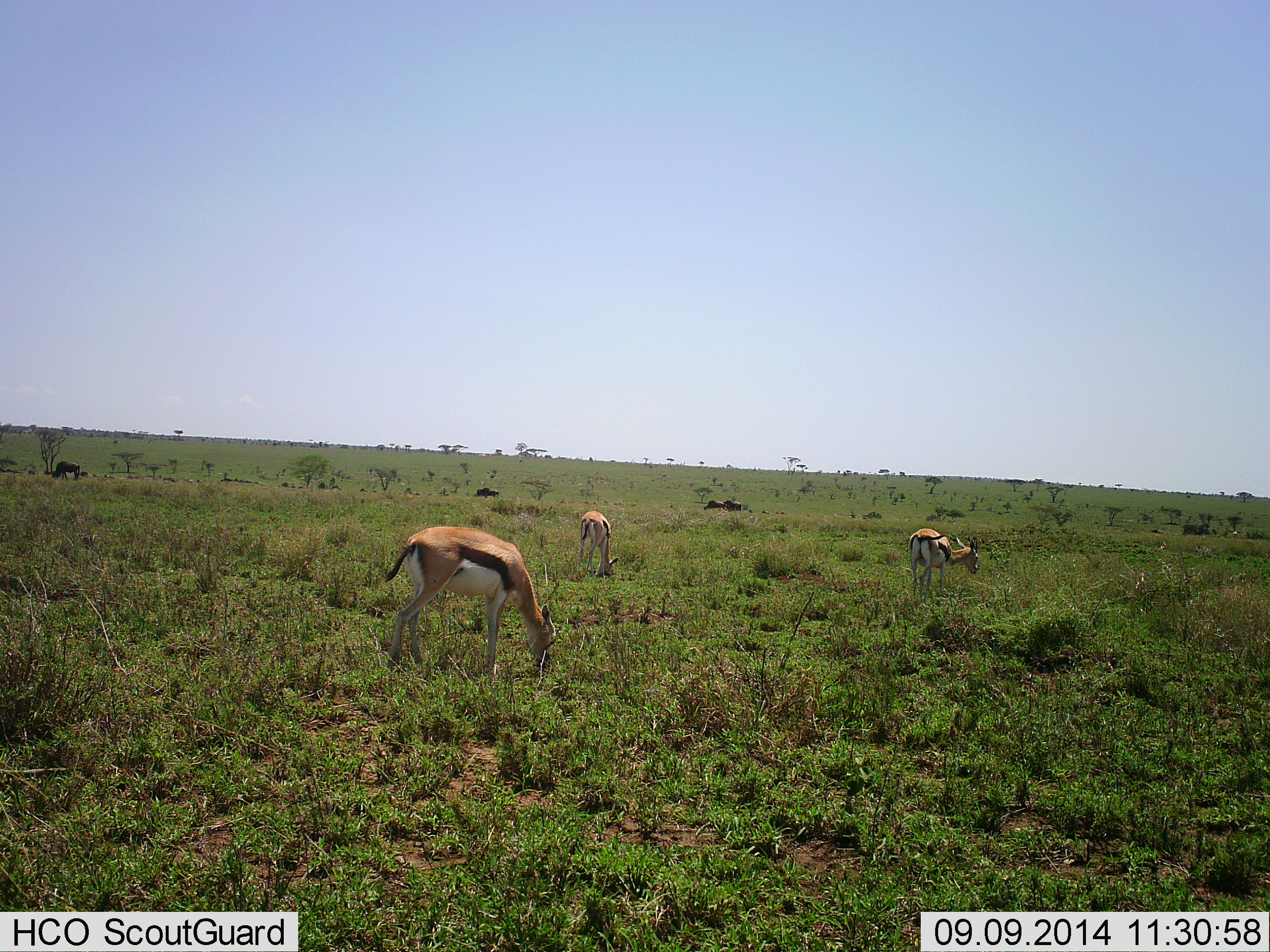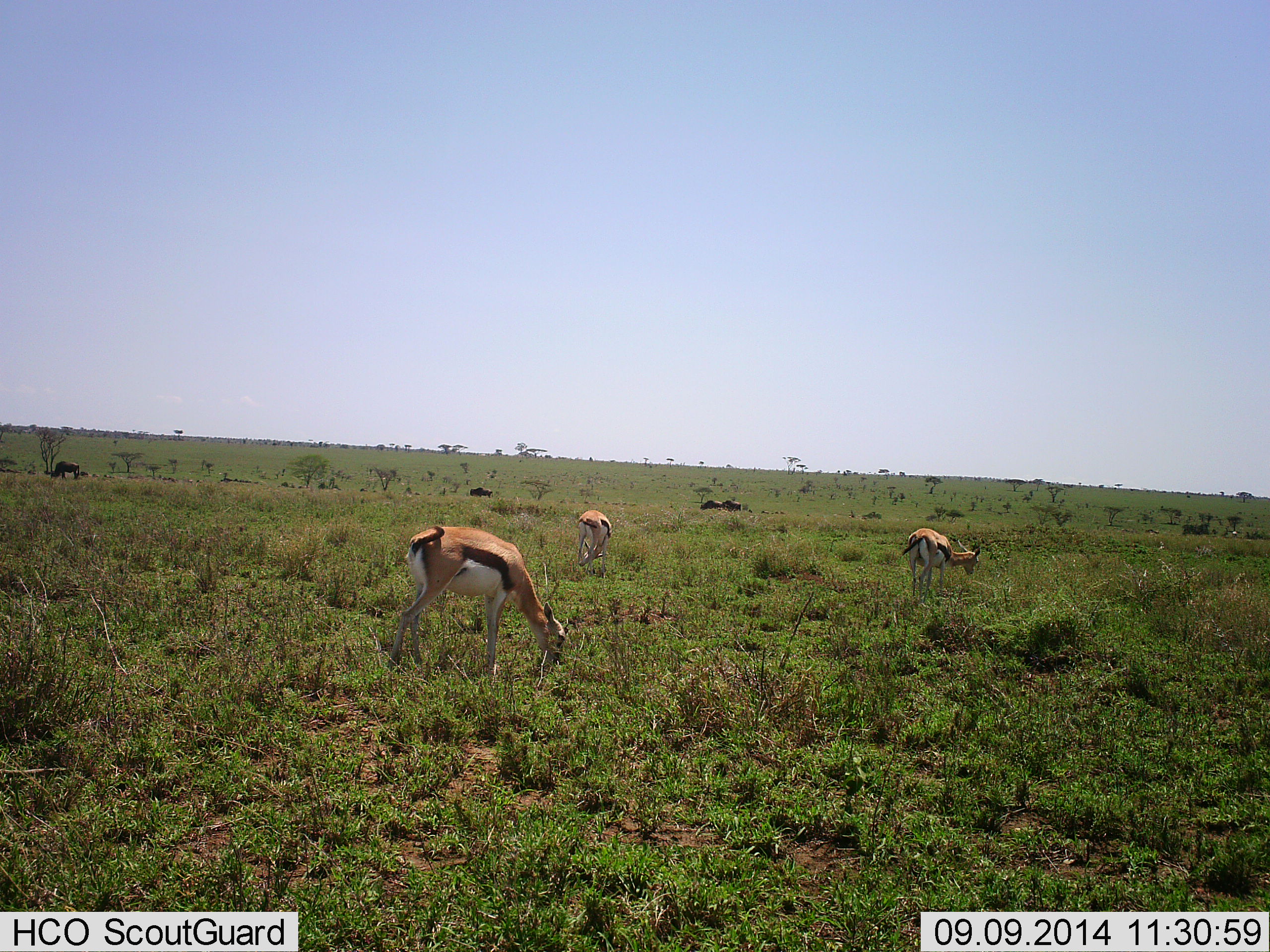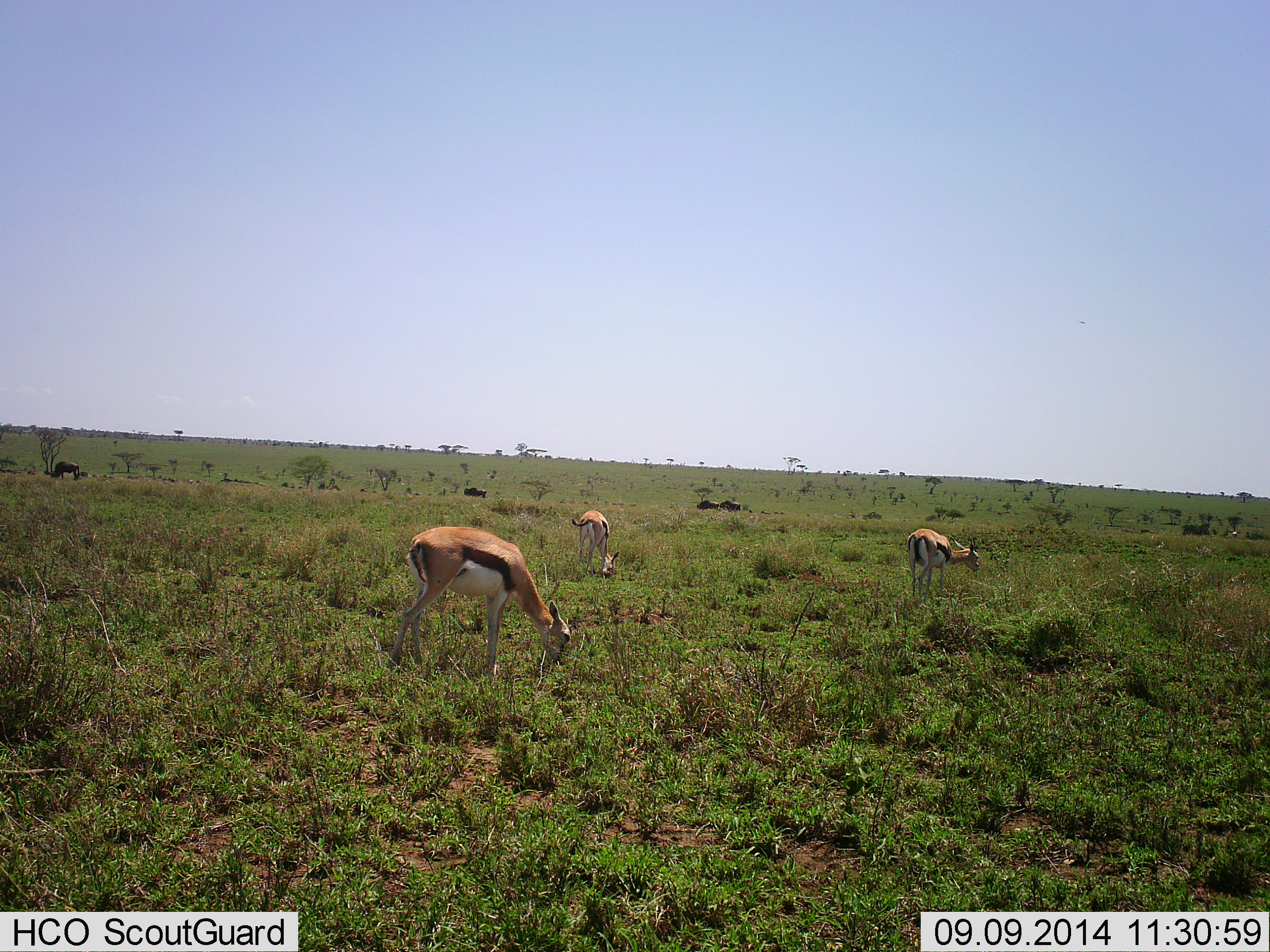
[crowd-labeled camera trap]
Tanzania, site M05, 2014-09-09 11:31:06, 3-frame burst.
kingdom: Animalia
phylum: Chordata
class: Mammalia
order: Artiodactyla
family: Bovidae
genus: Eudorcas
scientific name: Eudorcas thomsonii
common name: thomson's gazelle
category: gazellethomsons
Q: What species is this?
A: Gazellethomsons (thomson's gazelle) (Eudorcas thomsonii).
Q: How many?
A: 3.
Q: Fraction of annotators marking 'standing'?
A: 27%.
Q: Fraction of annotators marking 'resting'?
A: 0%.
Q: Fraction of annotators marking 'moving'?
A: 9%.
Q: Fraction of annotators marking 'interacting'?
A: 0%.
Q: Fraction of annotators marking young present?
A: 0%.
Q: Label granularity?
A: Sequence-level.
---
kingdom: Animalia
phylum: Chordata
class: Mammalia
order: Artiodactyla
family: Bovidae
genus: Connochaetes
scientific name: Connochaetes taurinus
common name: blue wildebeest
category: wildebeest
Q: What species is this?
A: Wildebeest (blue wildebeest) (Connochaetes taurinus).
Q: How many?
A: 5.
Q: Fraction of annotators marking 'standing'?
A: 40%.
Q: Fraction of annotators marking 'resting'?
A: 10%.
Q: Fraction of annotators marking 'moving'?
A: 80%.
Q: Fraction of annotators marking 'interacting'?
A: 0%.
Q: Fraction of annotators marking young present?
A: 10%.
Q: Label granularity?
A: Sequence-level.